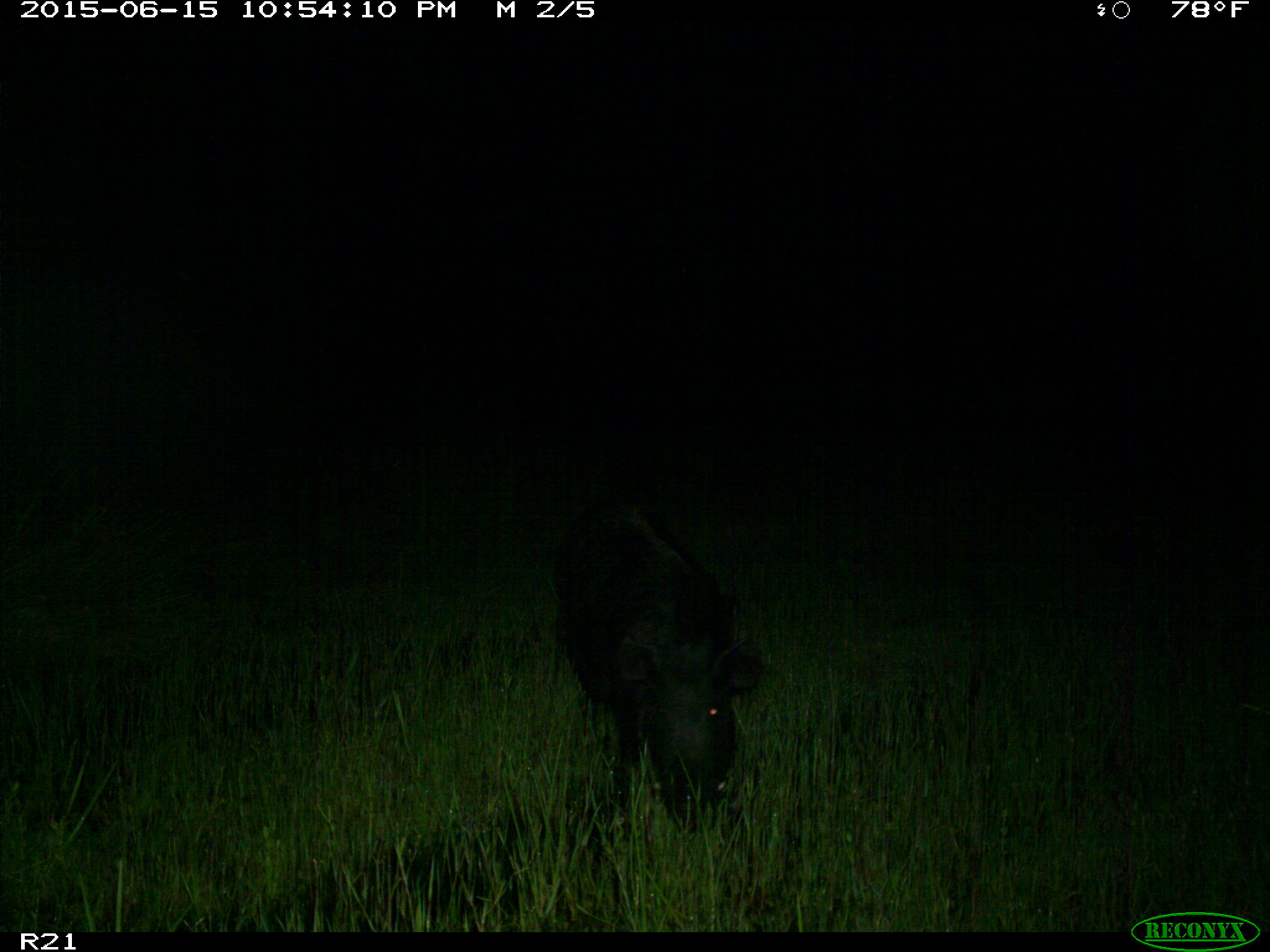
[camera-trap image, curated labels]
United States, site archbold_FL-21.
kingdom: Animalia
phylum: Chordata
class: Mammalia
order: Artiodactyla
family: Suidae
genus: Sus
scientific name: Sus scrofa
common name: wild boar